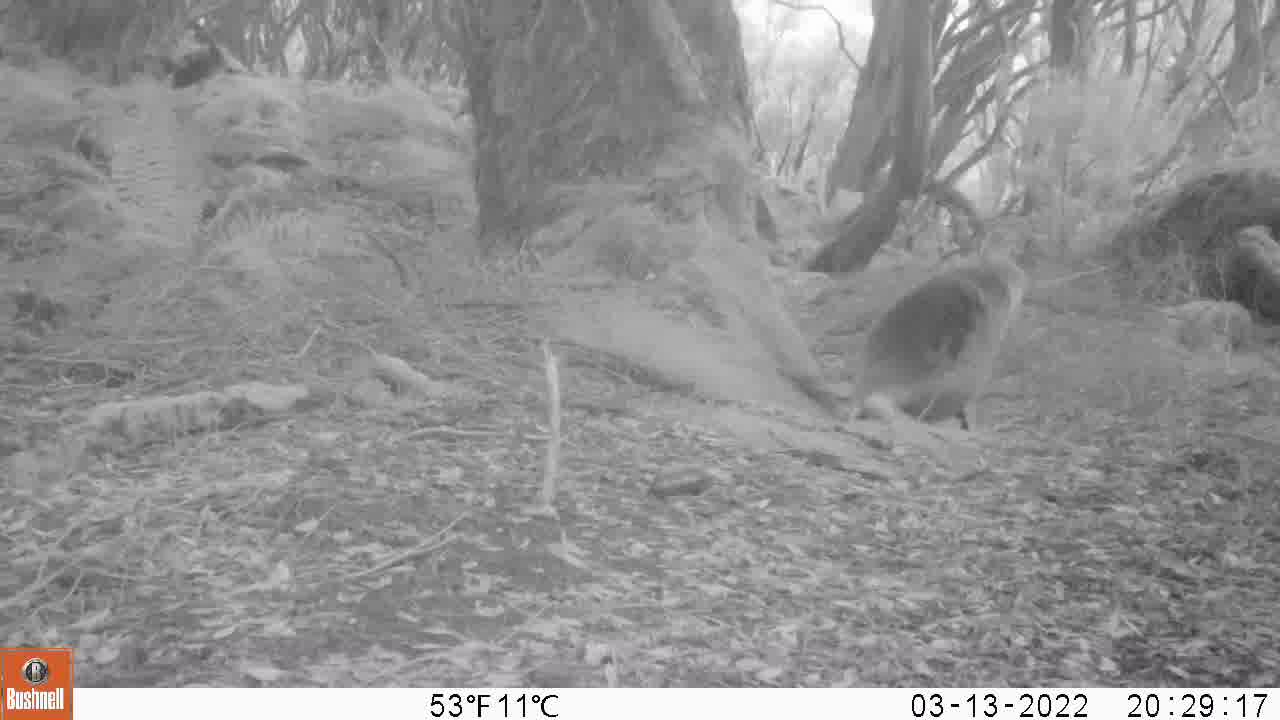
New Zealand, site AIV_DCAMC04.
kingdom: Animalia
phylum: Chordata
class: Mammalia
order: Carnivora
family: Otariidae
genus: Phocarctos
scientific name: Phocarctos hookeri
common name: new zealand sea lion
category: sealion